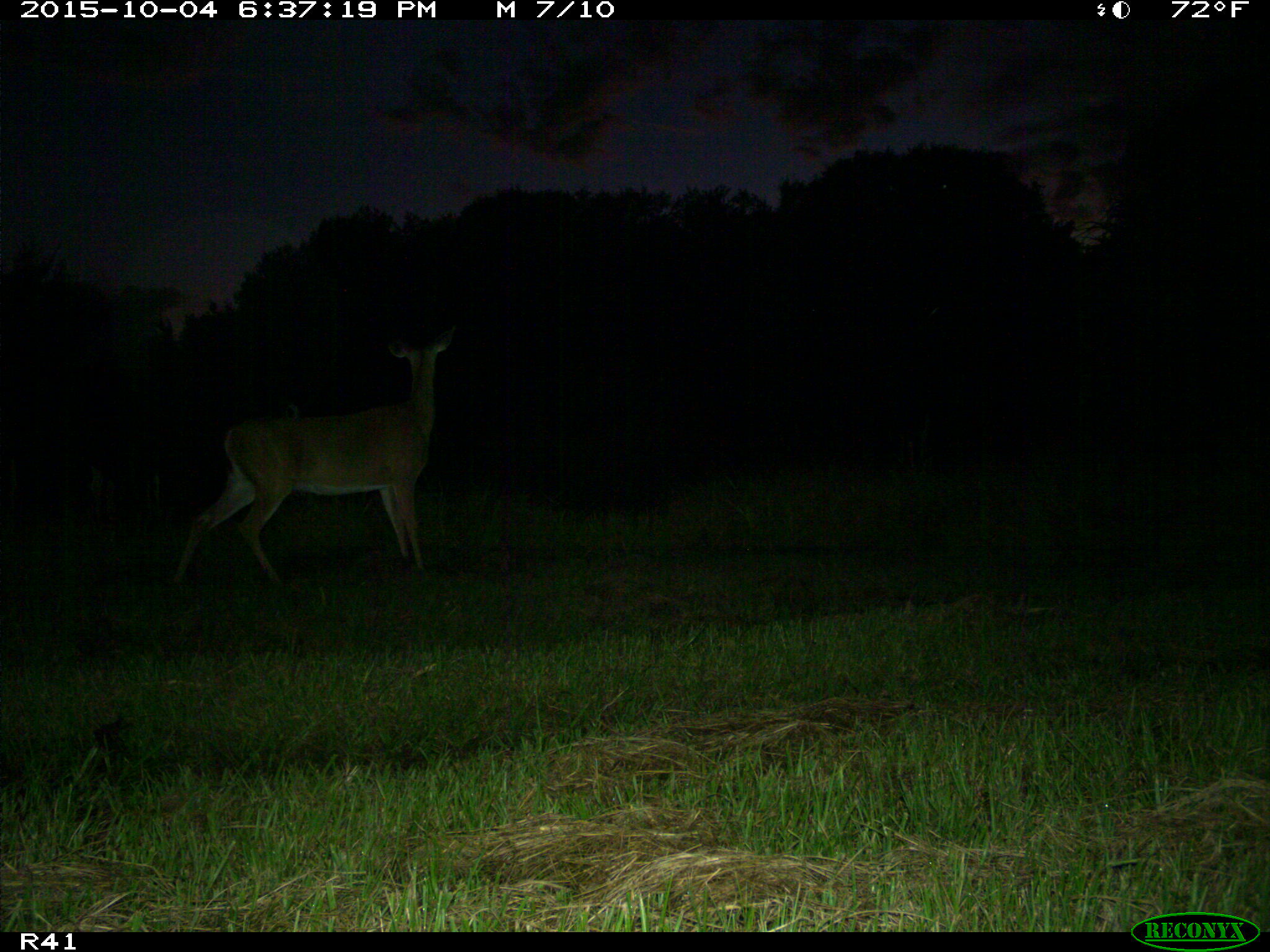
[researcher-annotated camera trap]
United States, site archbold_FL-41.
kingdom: Animalia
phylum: Chordata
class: Mammalia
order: Artiodactyla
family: Cervidae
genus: Odocoileus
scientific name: Odocoileus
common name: deer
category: unidentified deer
Unidentified deer (deer) (Odocoileus).